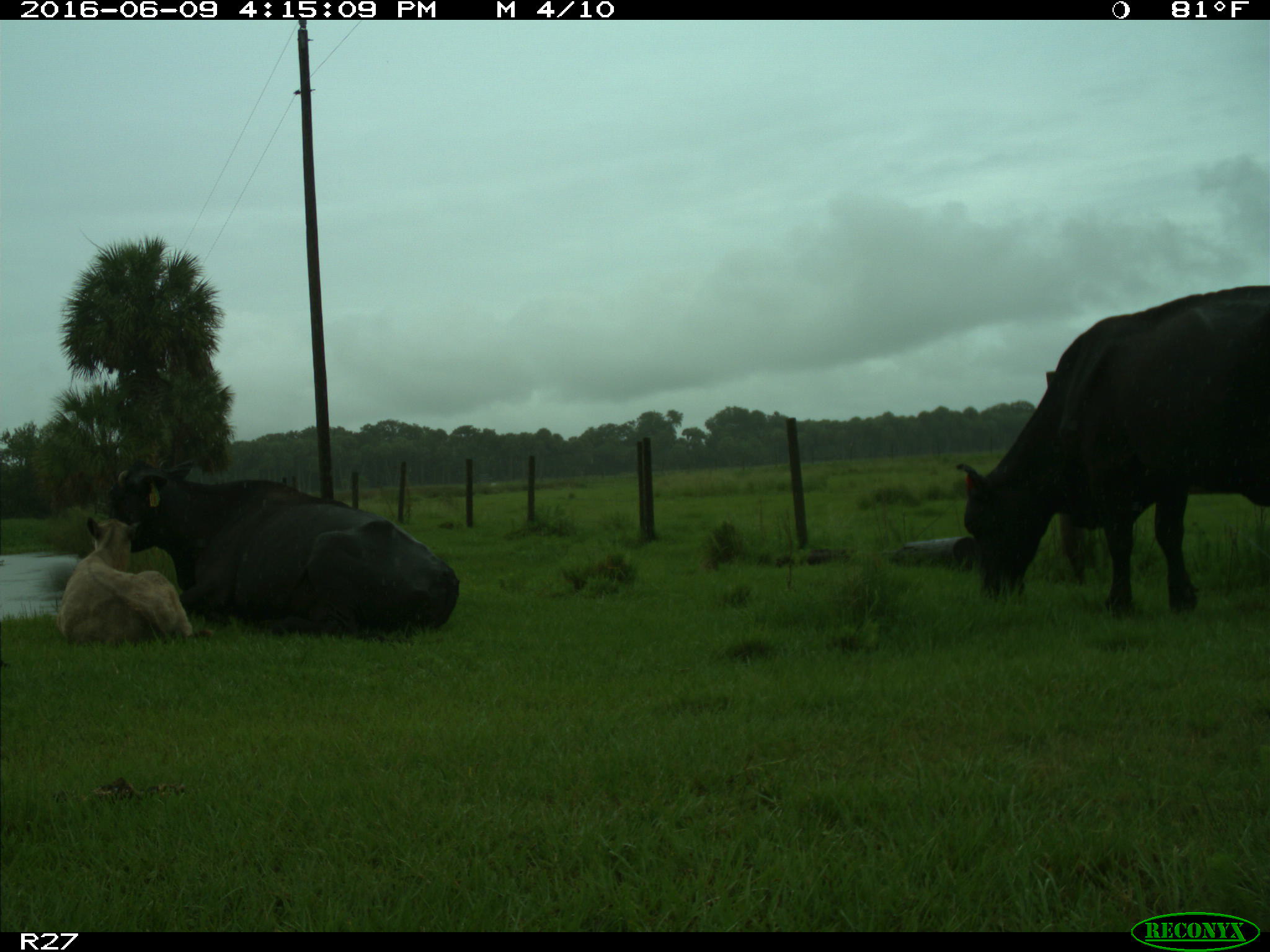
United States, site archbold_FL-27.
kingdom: Animalia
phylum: Chordata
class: Mammalia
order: Artiodactyla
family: Bovidae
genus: Bos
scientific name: Bos taurus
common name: domestic cow